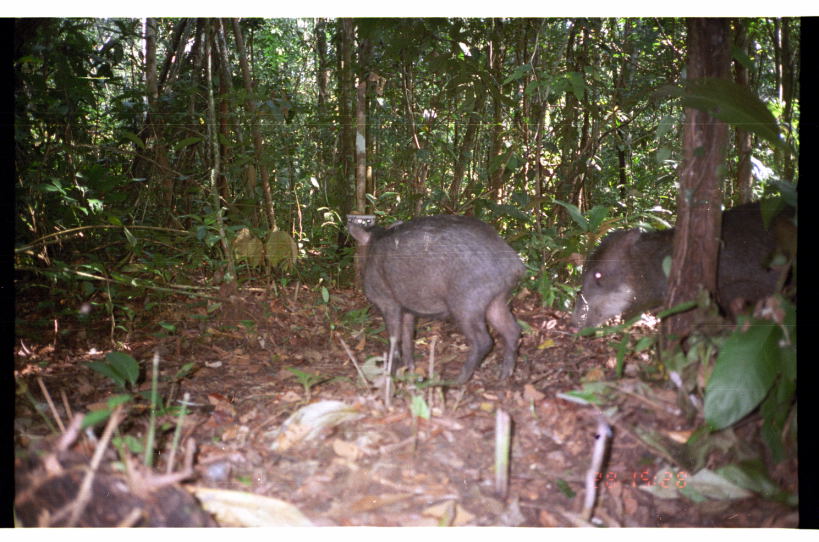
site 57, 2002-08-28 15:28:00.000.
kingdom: Animalia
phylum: Chordata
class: Mammalia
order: Artiodactyla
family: Tayassuidae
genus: Tayassu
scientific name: Tayassu pecari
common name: white-lipped peccary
Tayassu pecari (white-lipped peccary).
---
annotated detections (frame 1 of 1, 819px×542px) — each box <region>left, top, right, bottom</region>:
tayassu pecari: <region>563, 196, 796, 342</region>; <region>344, 211, 532, 387</region>